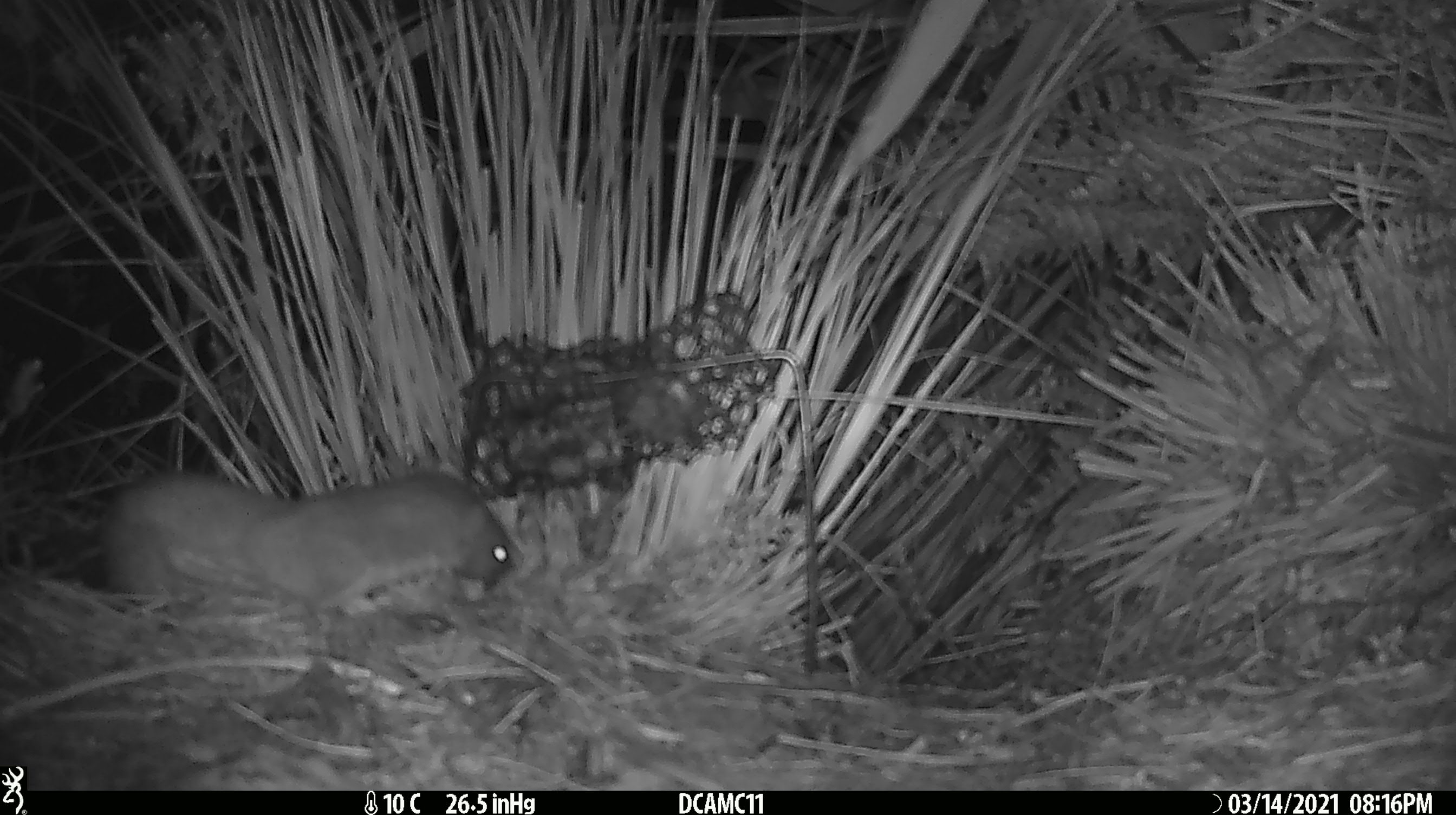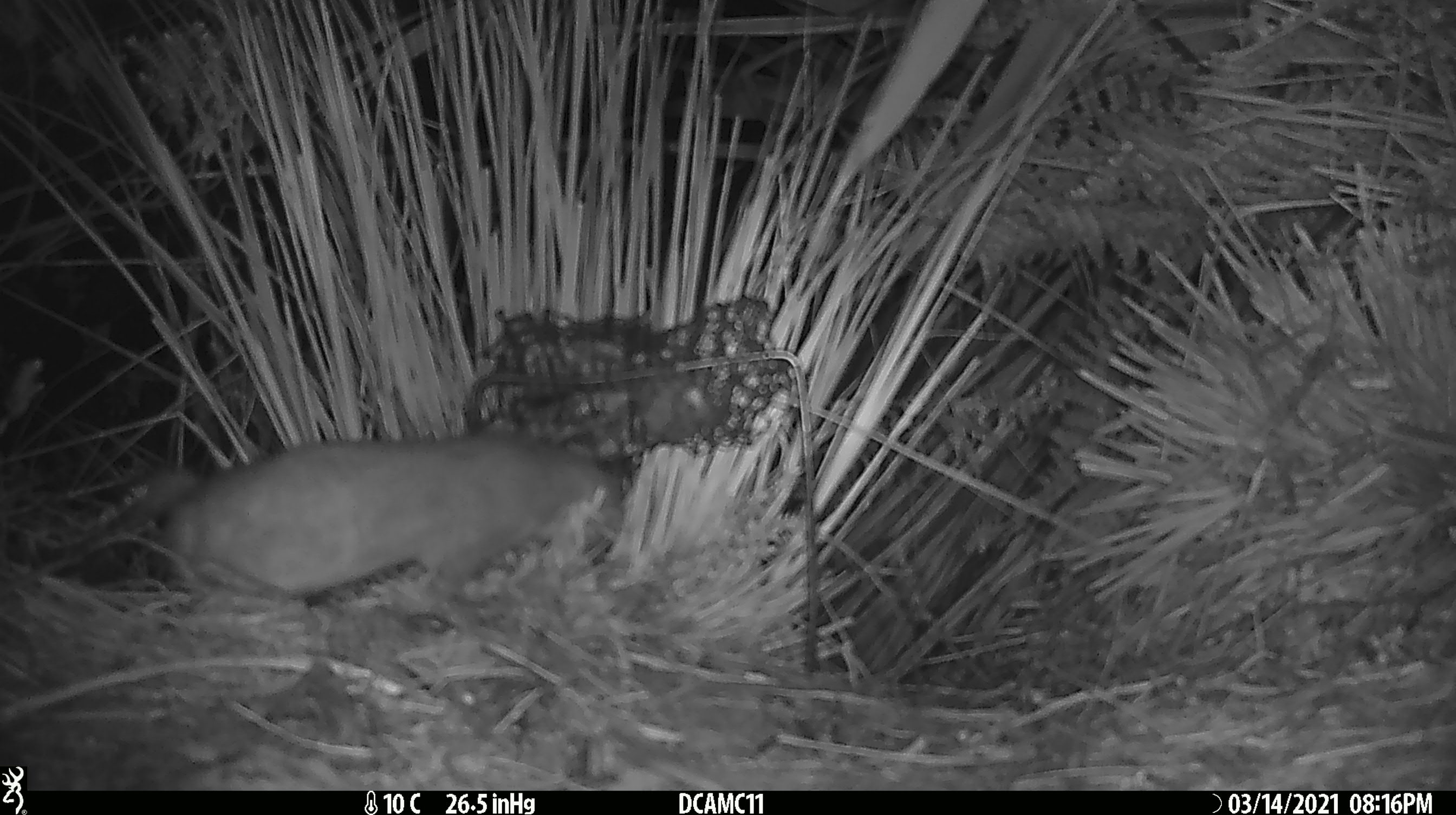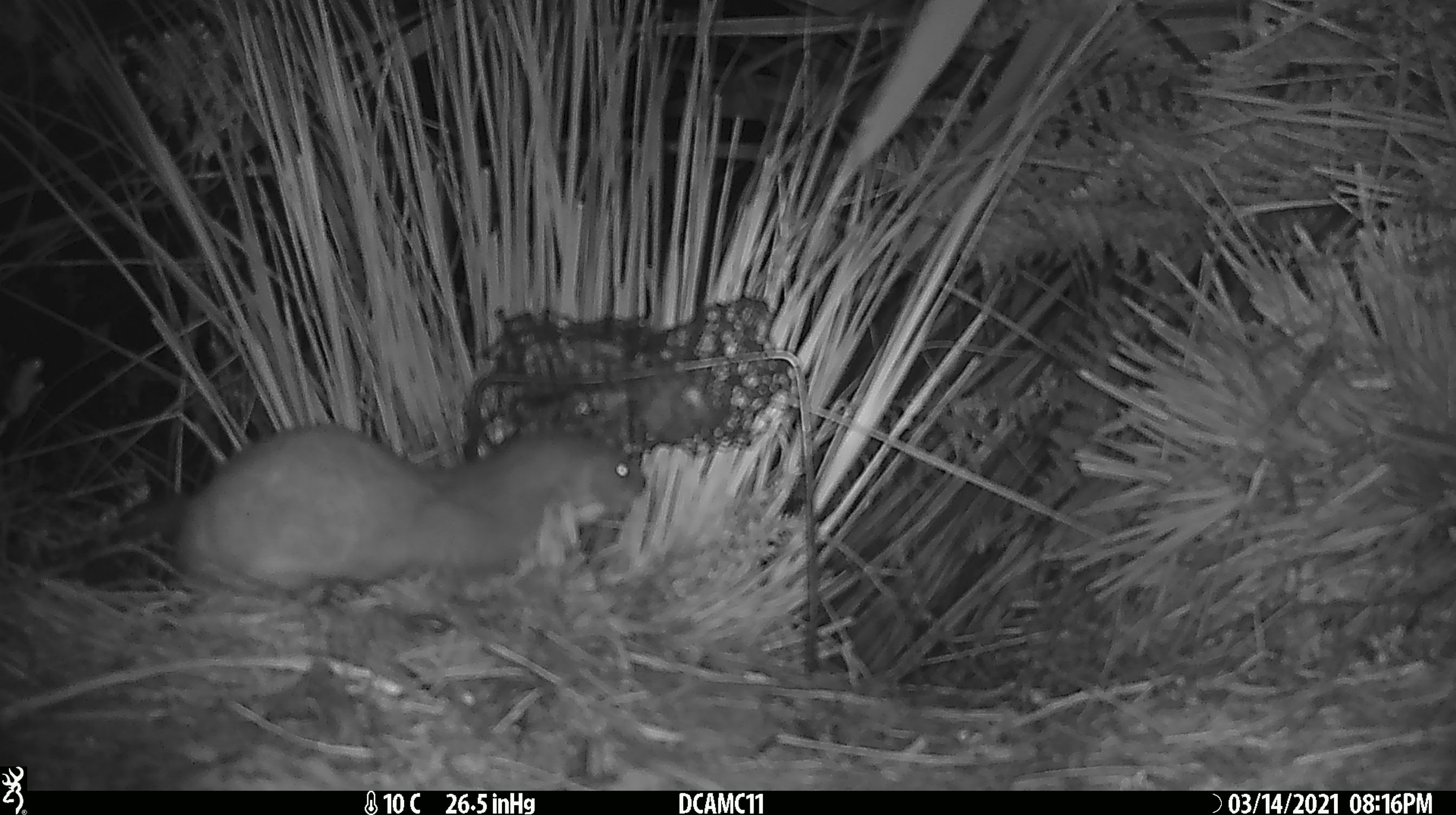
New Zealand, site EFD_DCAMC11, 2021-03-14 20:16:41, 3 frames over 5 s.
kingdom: Animalia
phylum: Chordata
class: Mammalia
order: Carnivora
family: Mustelidae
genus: Mustela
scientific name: Mustela erminea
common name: stoat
Stoat (Mustela erminea).